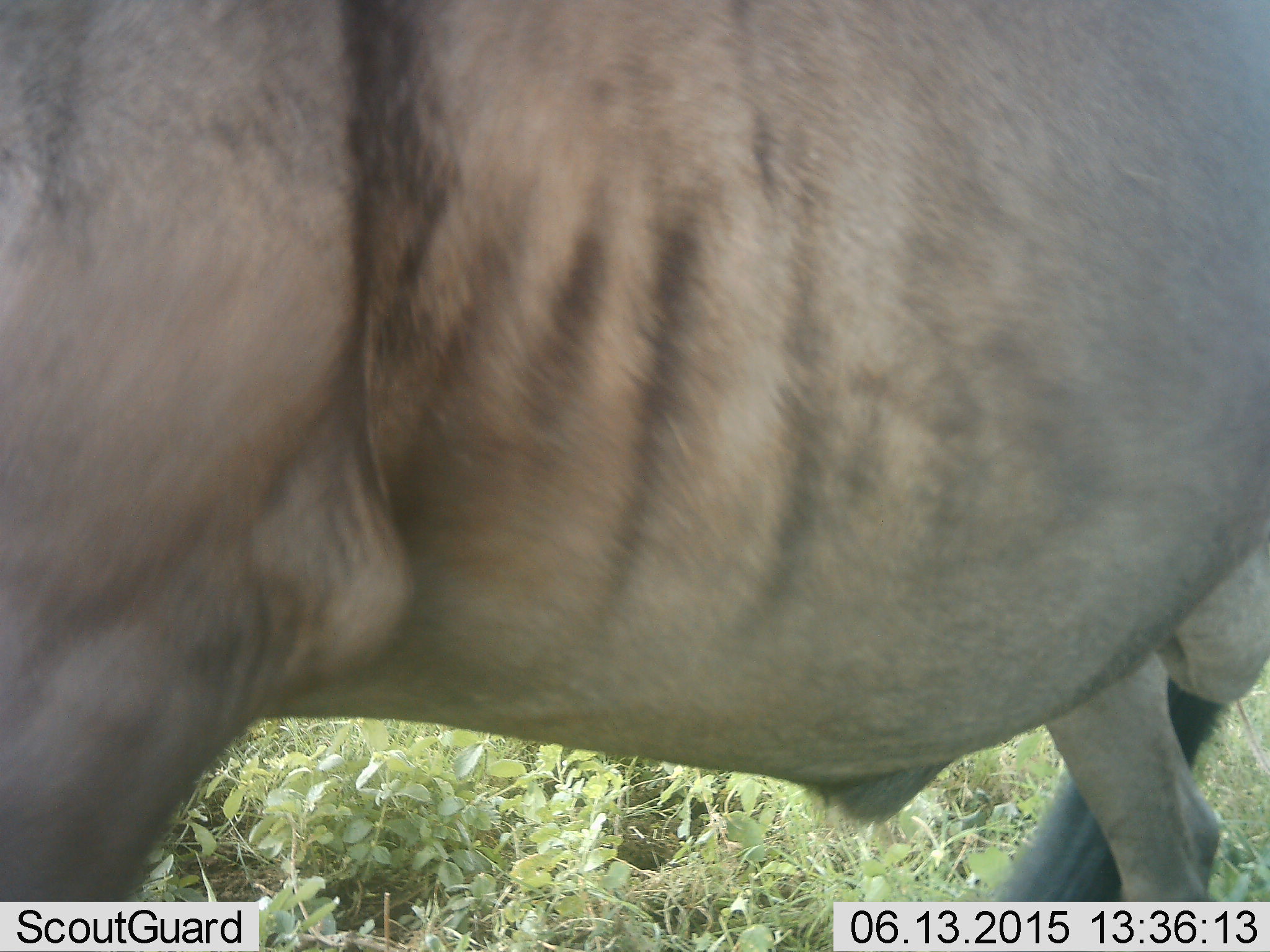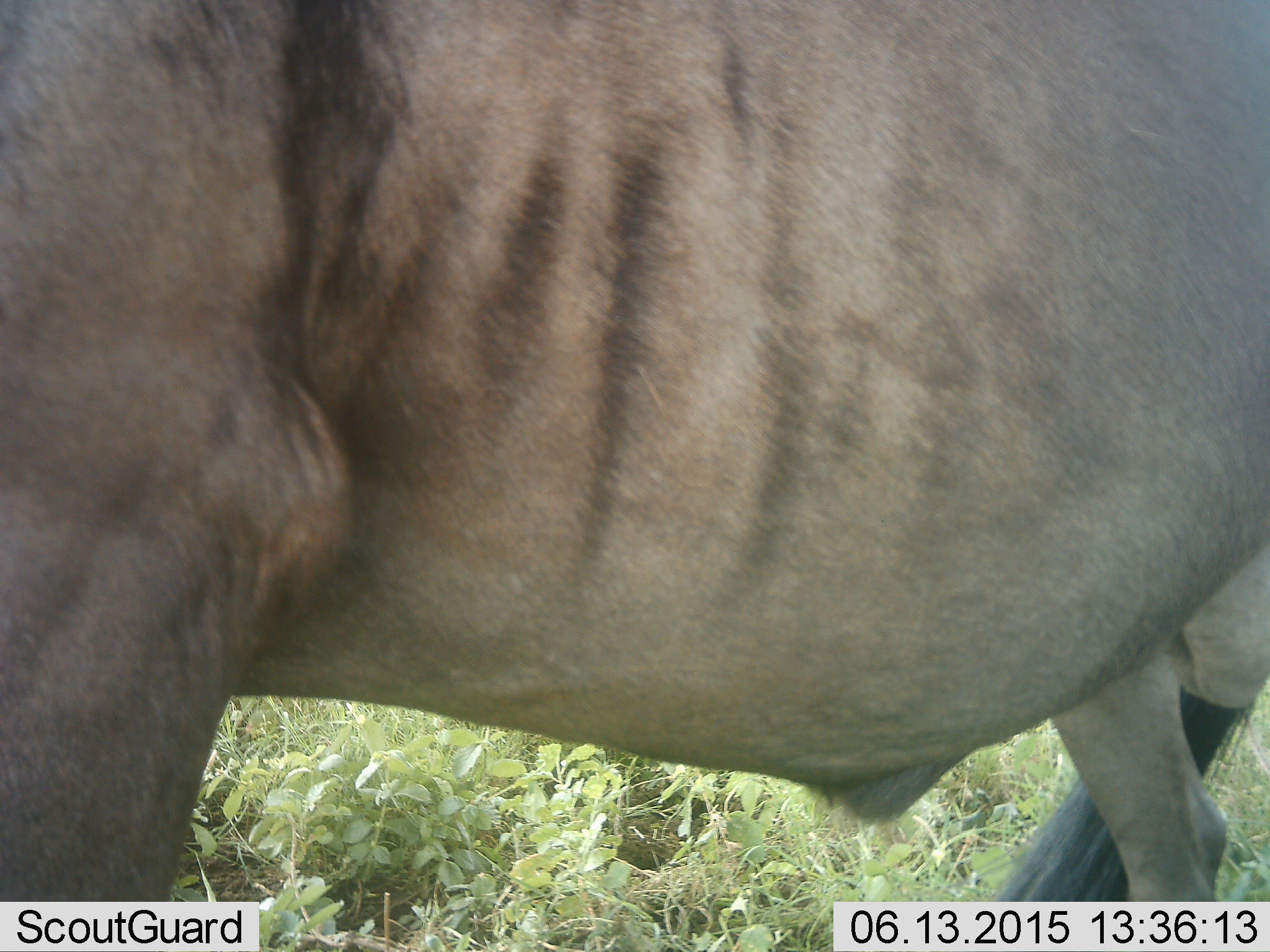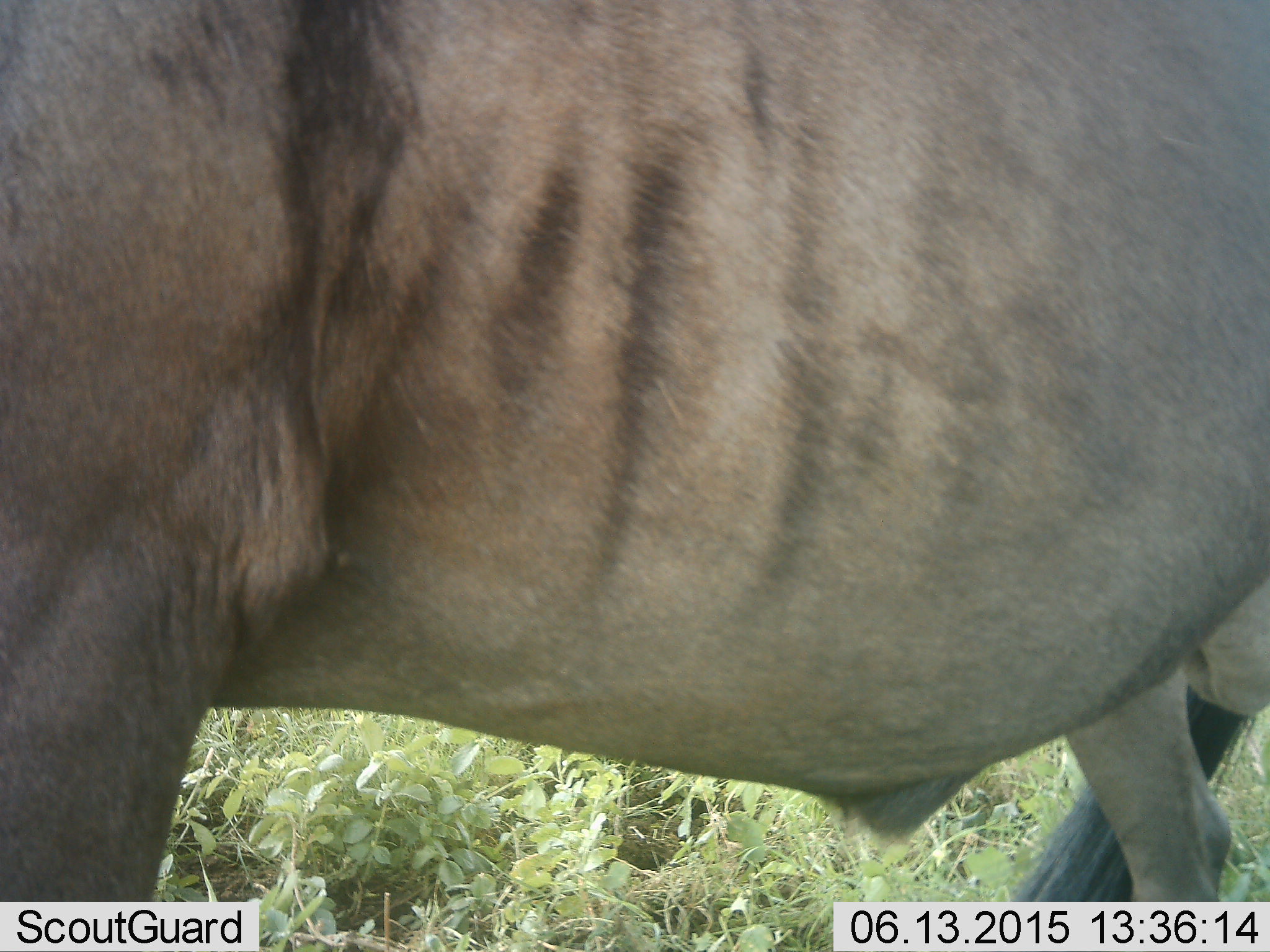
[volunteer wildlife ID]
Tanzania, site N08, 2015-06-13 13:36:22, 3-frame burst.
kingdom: Animalia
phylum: Chordata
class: Mammalia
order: Artiodactyla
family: Bovidae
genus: Connochaetes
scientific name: Connochaetes taurinus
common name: blue wildebeest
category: wildebeest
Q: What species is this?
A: Wildebeest (blue wildebeest) (Connochaetes taurinus).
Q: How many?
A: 1.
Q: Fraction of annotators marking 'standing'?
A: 80%.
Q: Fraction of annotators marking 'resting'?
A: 0%.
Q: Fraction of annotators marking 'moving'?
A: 20%.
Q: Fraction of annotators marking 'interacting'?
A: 0%.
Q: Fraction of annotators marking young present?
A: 0%.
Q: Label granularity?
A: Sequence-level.